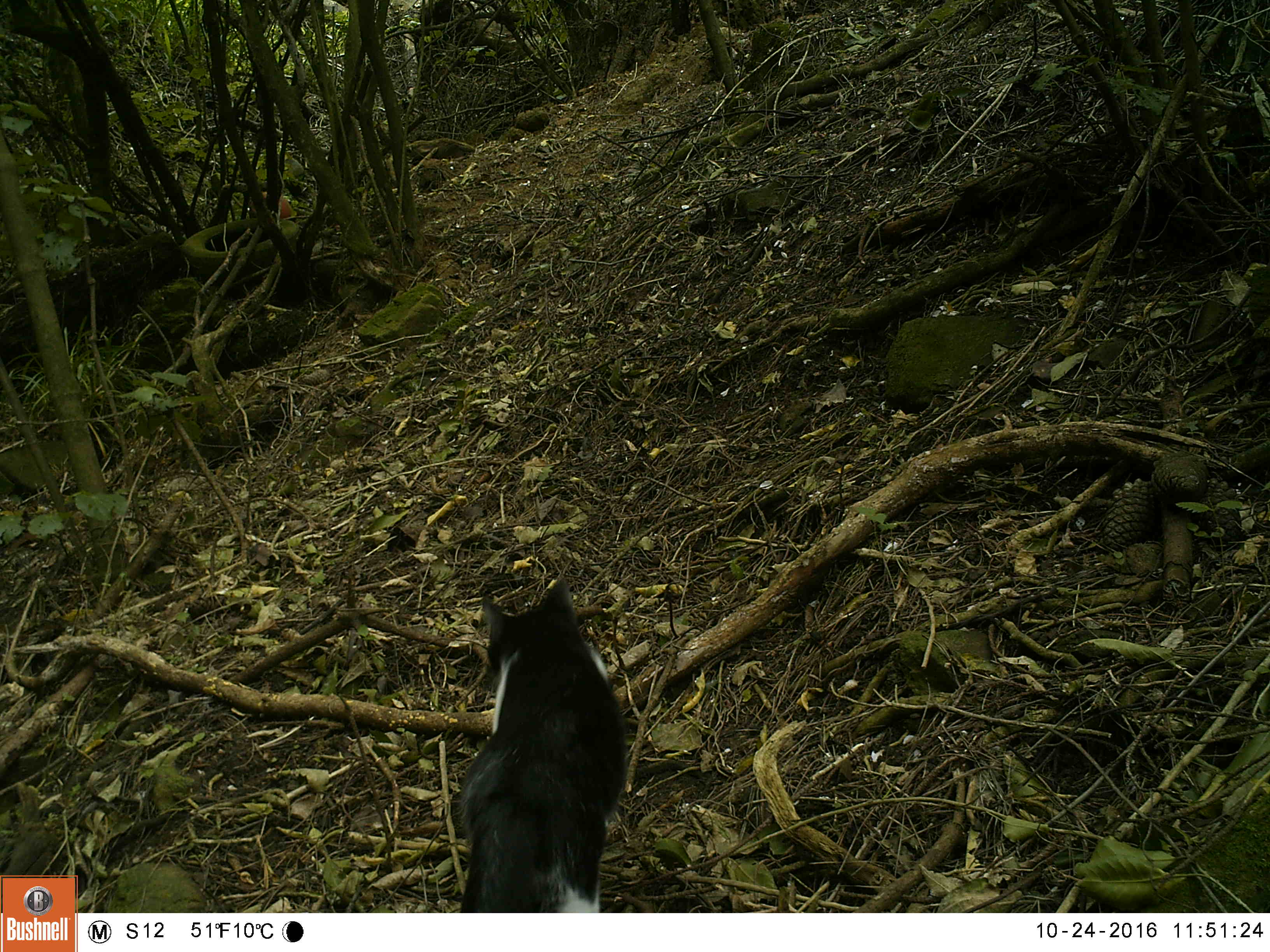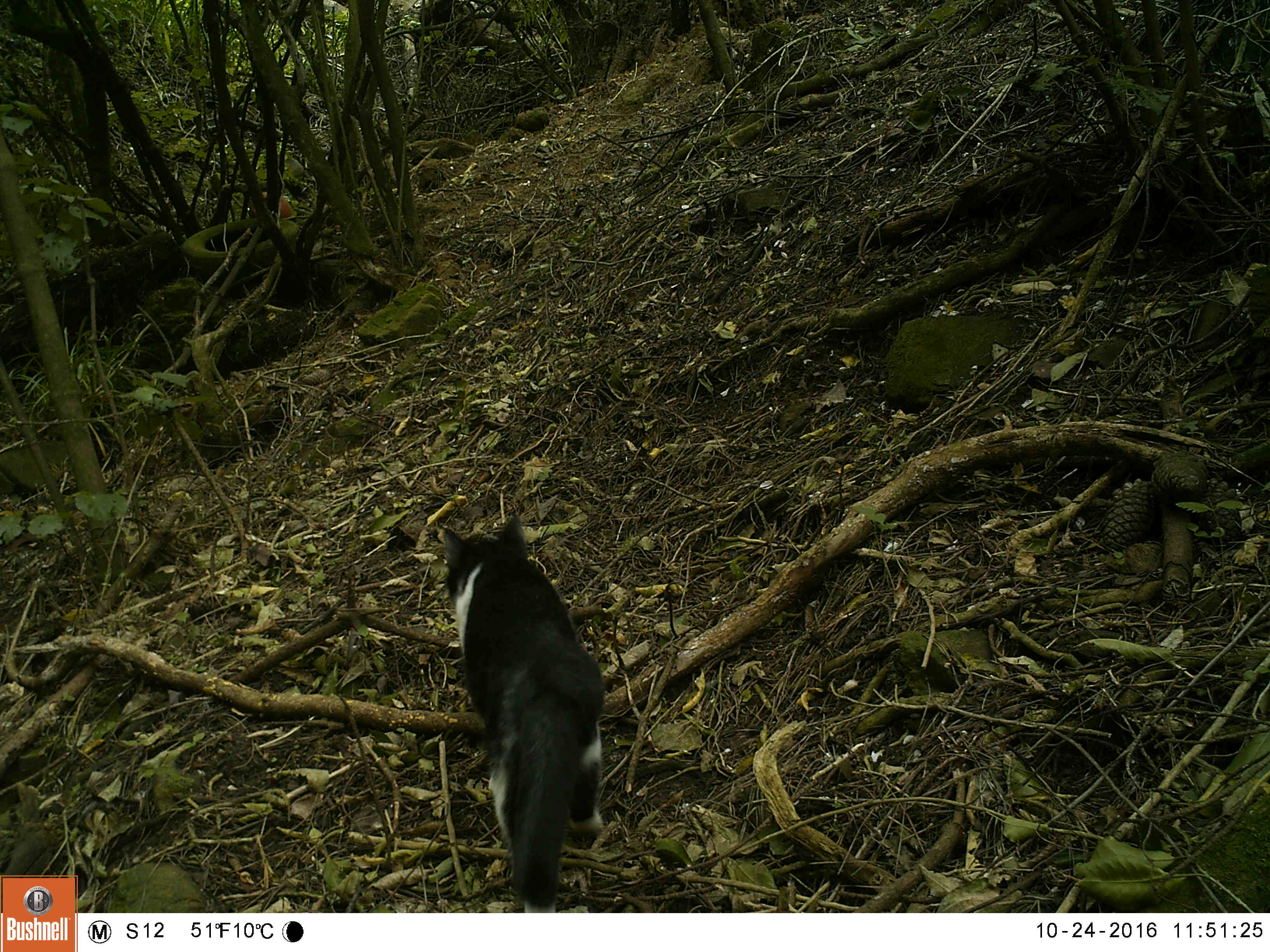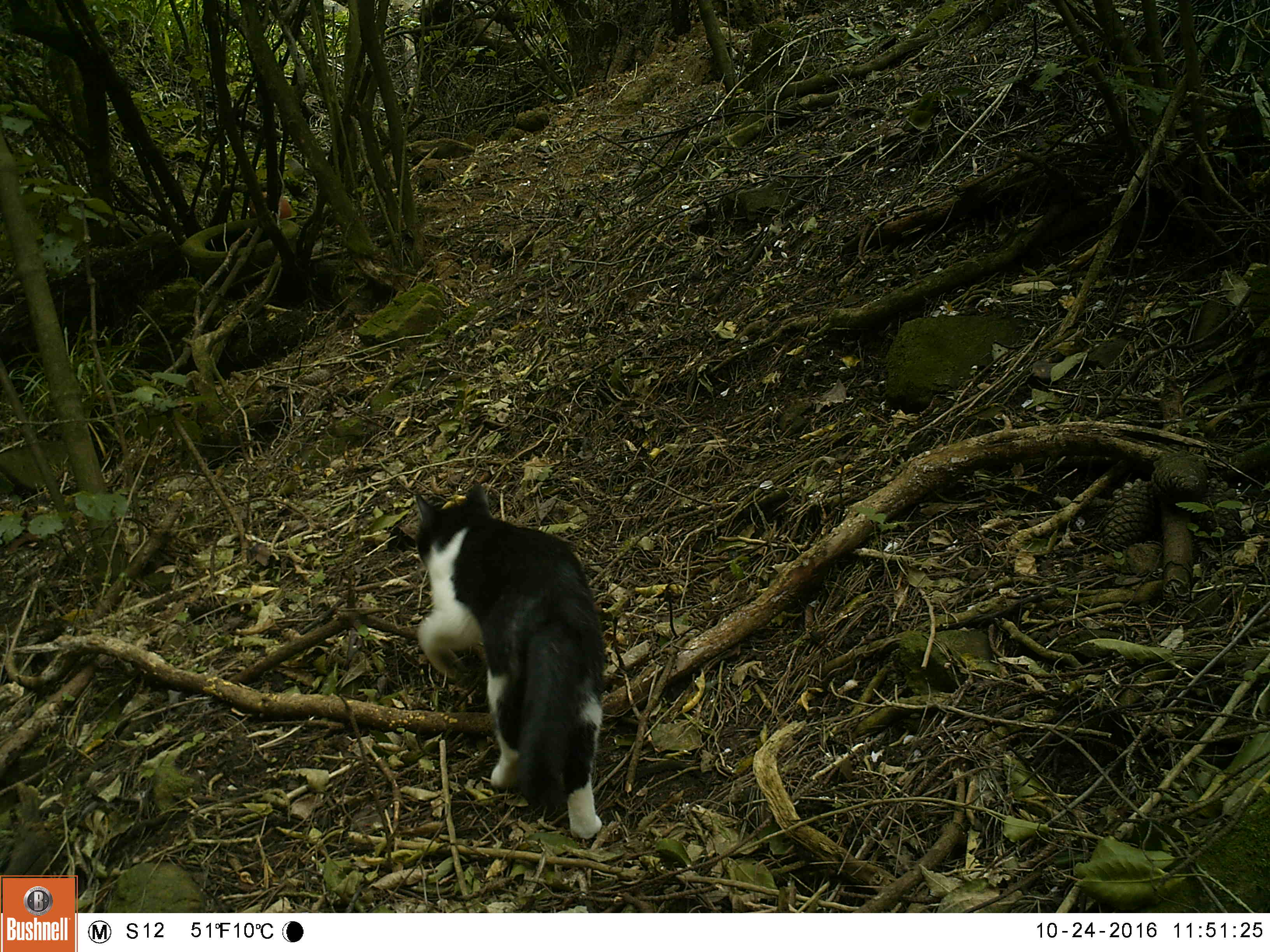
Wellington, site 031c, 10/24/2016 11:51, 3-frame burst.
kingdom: Animalia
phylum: Chordata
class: Mammalia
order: Carnivora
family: Felidae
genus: Felis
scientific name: Felis catus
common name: cat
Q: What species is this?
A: Cat (Felis catus).